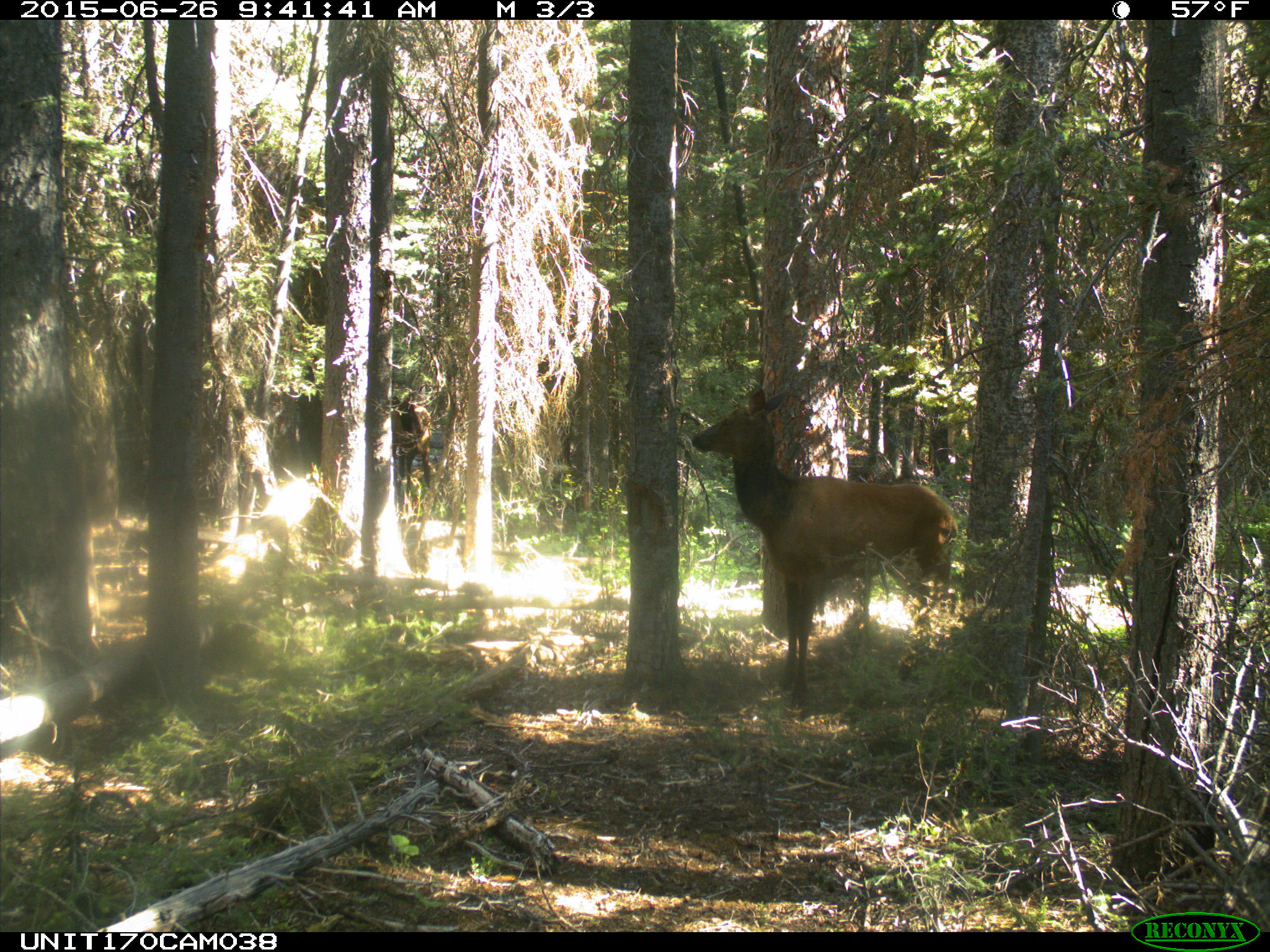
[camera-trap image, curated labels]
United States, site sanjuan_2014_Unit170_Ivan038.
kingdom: Animalia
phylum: Chordata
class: Mammalia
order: Artiodactyla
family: Cervidae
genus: Cervus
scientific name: Cervus elaphus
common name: red deer